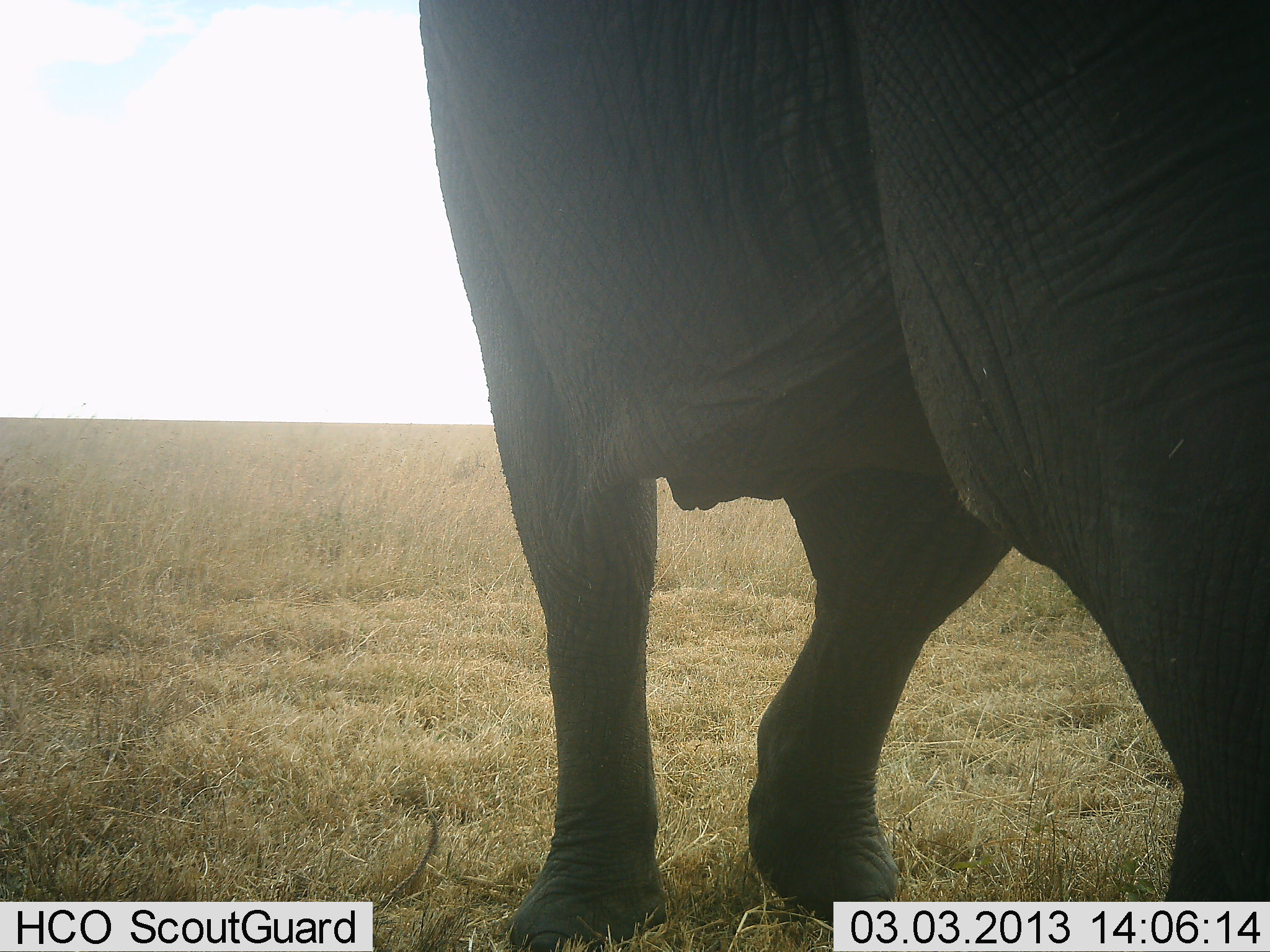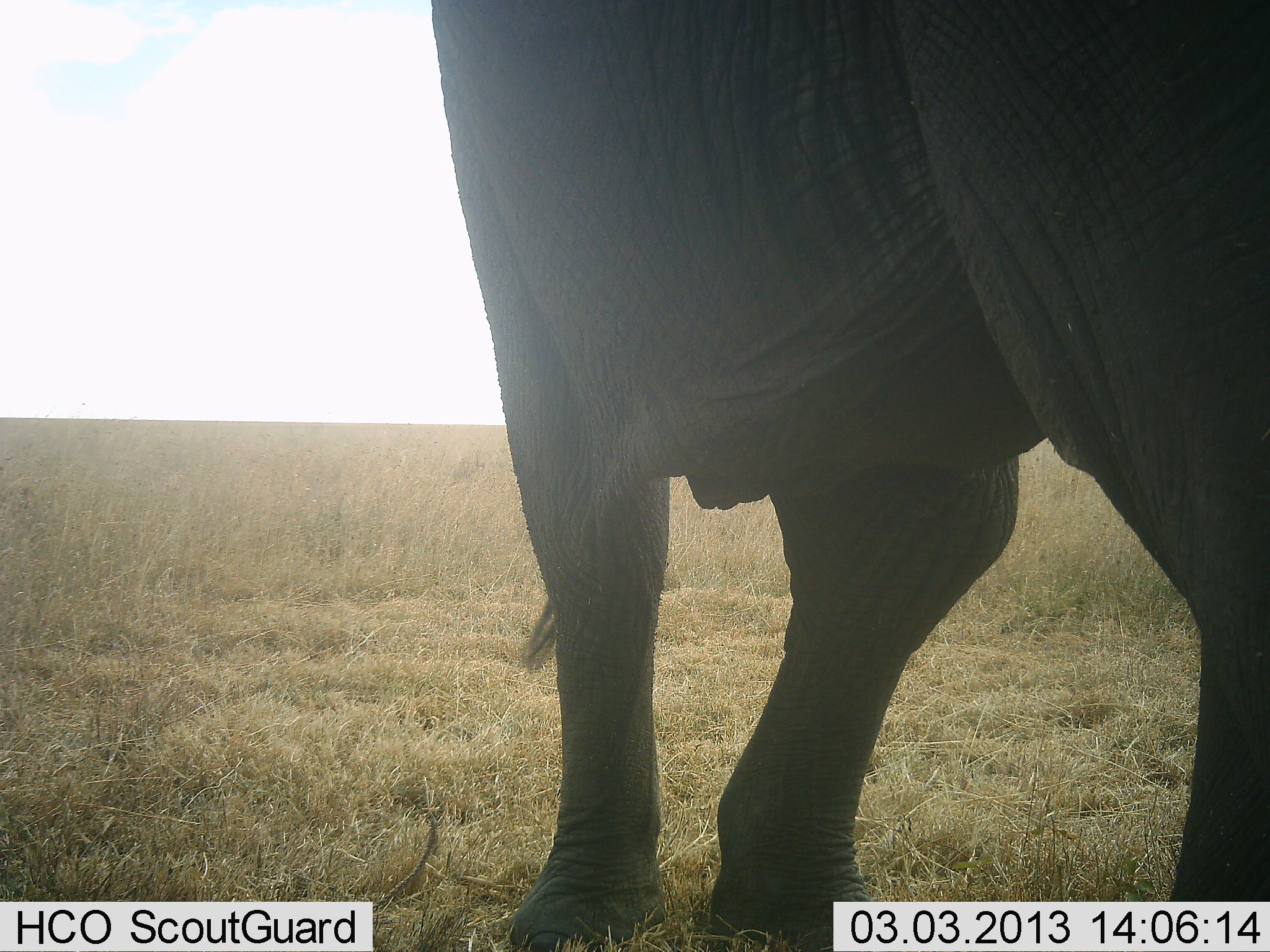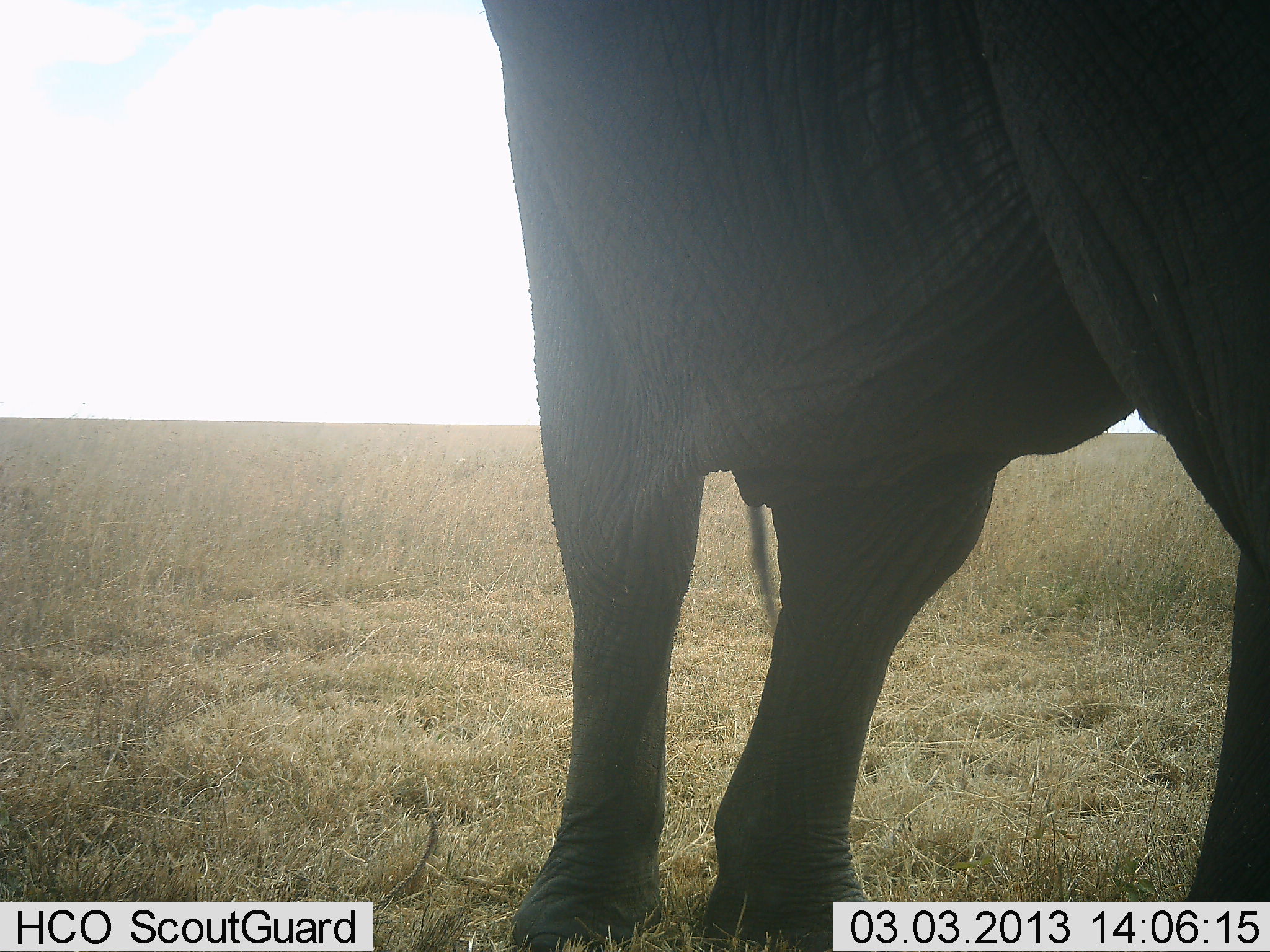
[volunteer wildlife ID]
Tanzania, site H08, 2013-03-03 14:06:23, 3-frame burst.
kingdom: Animalia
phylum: Chordata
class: Mammalia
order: Proboscidea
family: Elephantidae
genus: Loxodonta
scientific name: Loxodonta africana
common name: african bush elephant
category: elephant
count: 1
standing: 81%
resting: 0%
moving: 19%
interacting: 0%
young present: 0%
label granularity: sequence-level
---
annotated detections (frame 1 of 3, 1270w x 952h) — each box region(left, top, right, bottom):
animal: region(419, 1, 1269, 952)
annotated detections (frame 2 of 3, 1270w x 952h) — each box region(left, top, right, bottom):
animal: region(421, 1, 1270, 952)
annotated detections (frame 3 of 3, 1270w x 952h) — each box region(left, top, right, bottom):
animal: region(484, 0, 1270, 952)